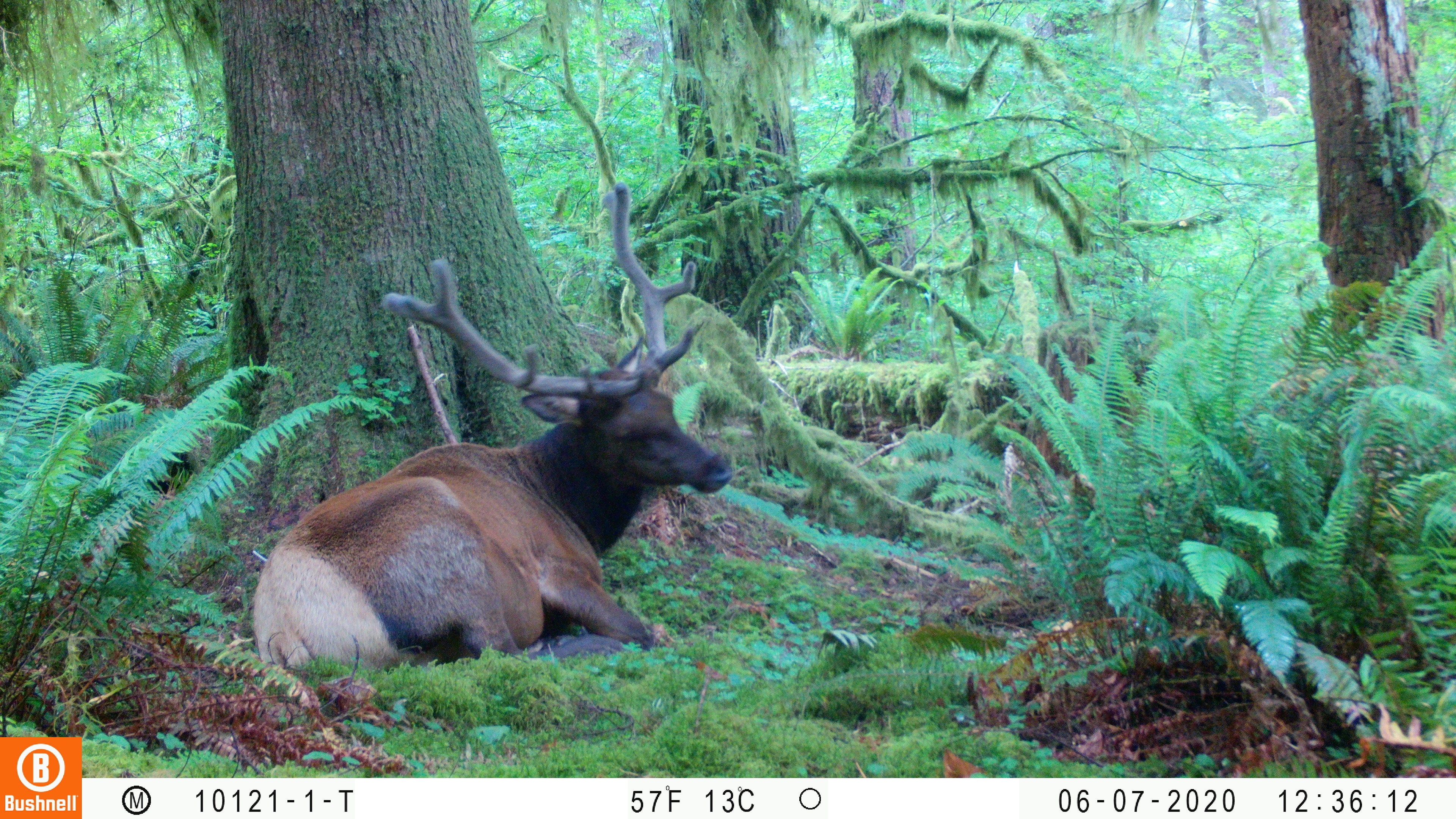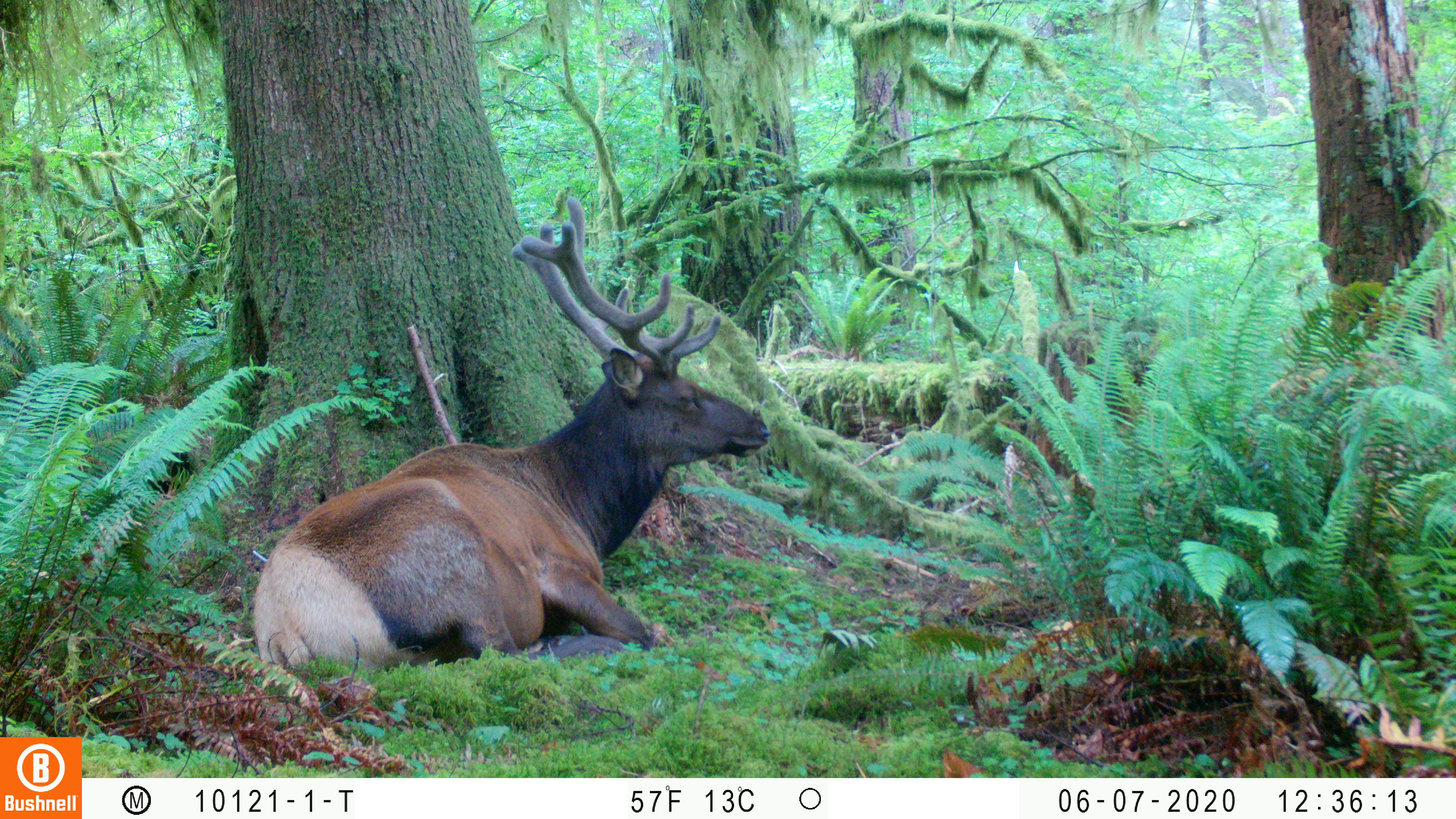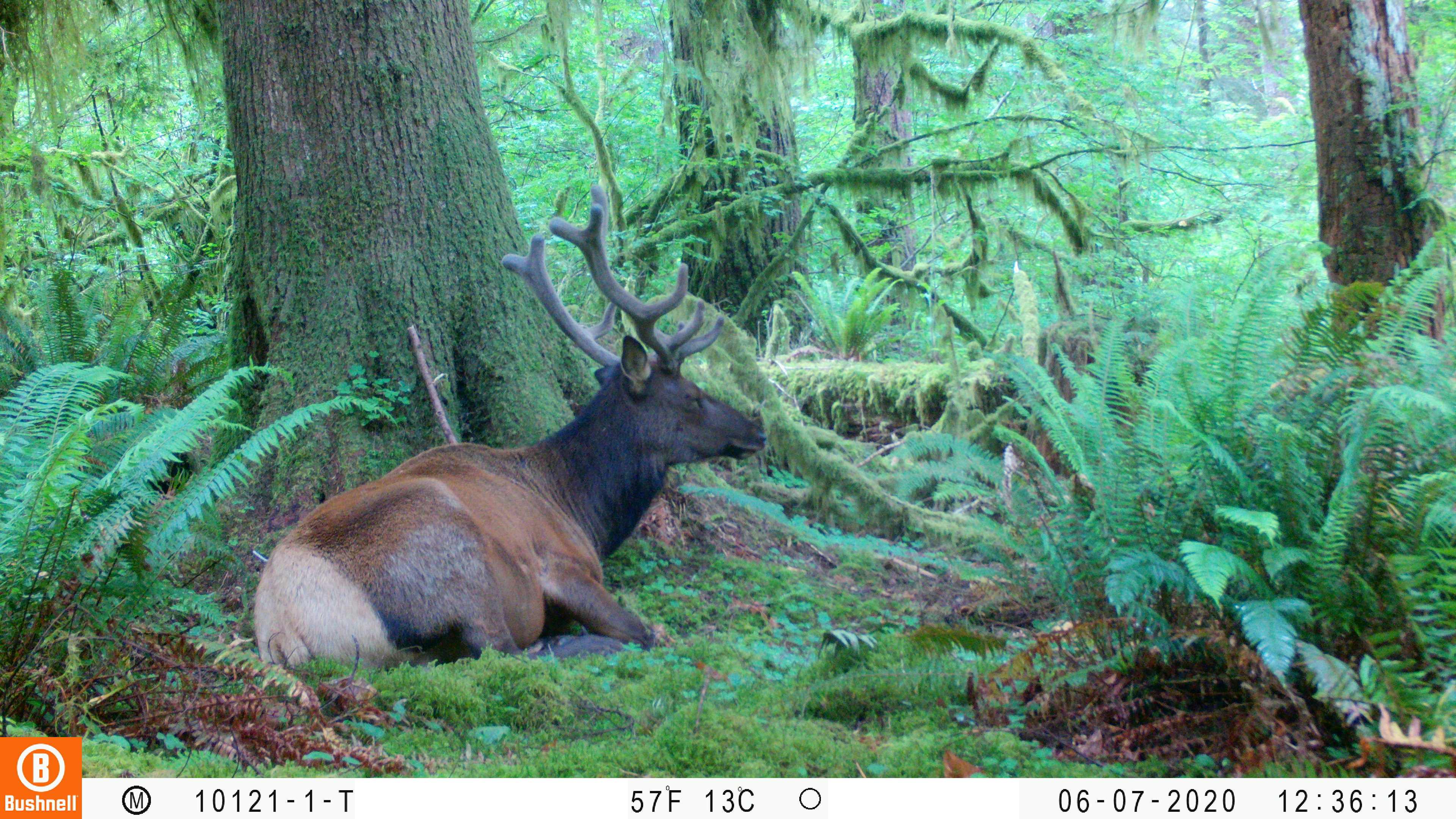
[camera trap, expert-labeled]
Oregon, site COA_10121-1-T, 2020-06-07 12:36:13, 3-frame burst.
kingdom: Animalia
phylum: Chordata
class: Mammalia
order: Artiodactyla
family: Cervidae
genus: Cervus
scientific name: Cervus canadensis roosevelti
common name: roosevelt elk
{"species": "roosevelt elk (Cervus canadensis roosevelti)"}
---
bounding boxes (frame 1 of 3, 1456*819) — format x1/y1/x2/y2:
roosevelt elk: 239/175/740/675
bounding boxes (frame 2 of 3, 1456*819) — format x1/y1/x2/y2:
roosevelt elk: 251/188/772/675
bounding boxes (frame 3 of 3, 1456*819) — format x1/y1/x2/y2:
roosevelt elk: 243/175/776/675